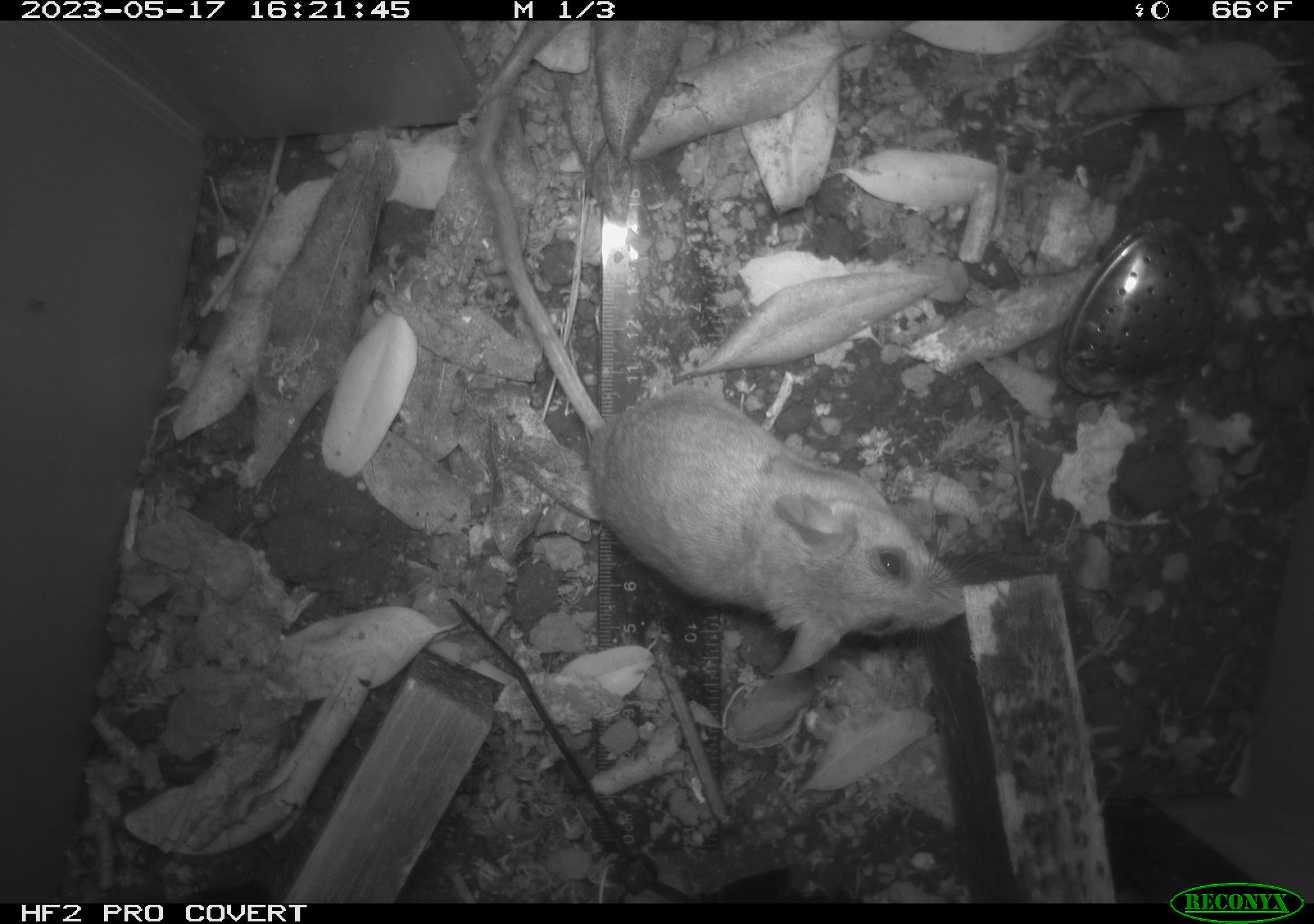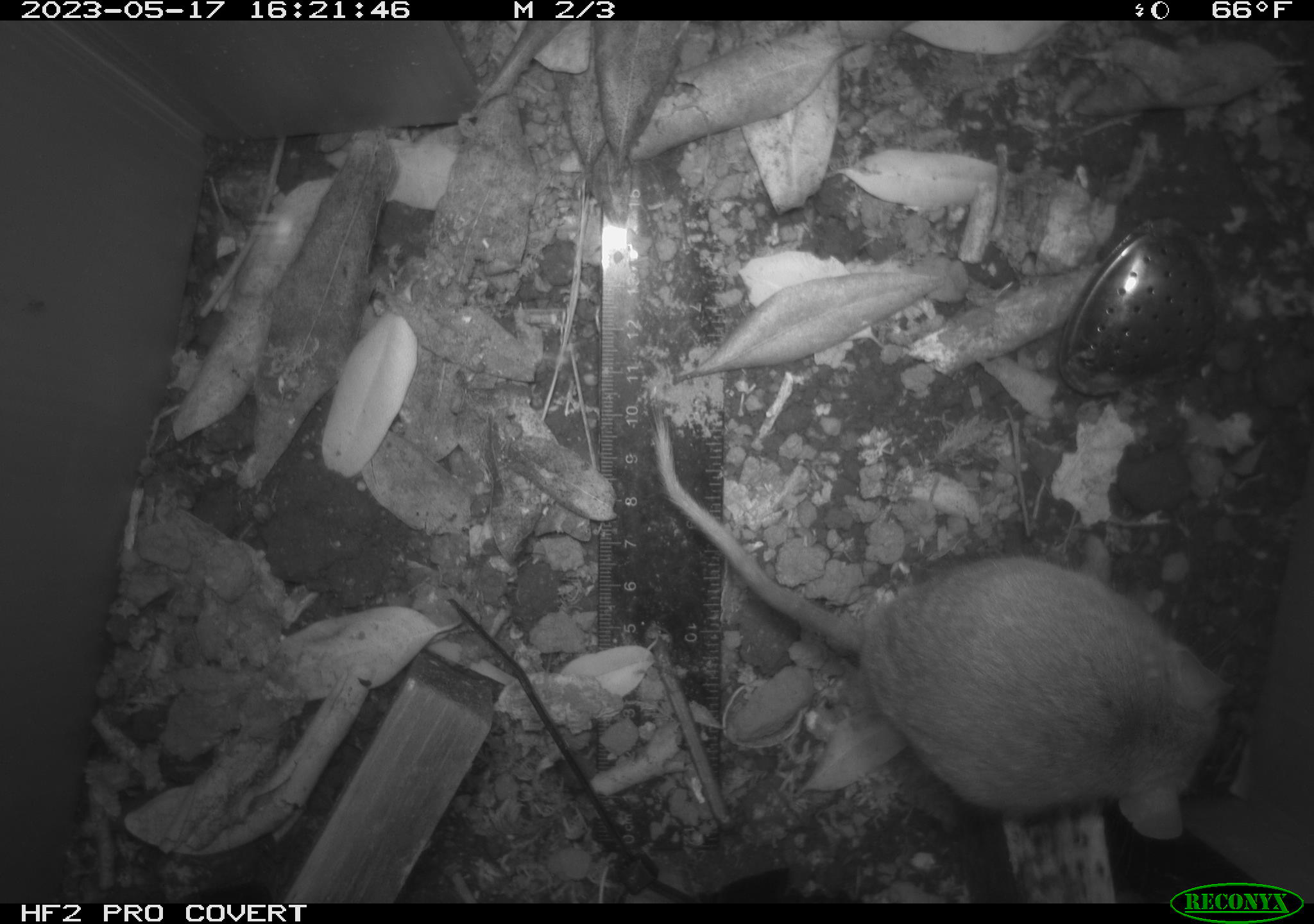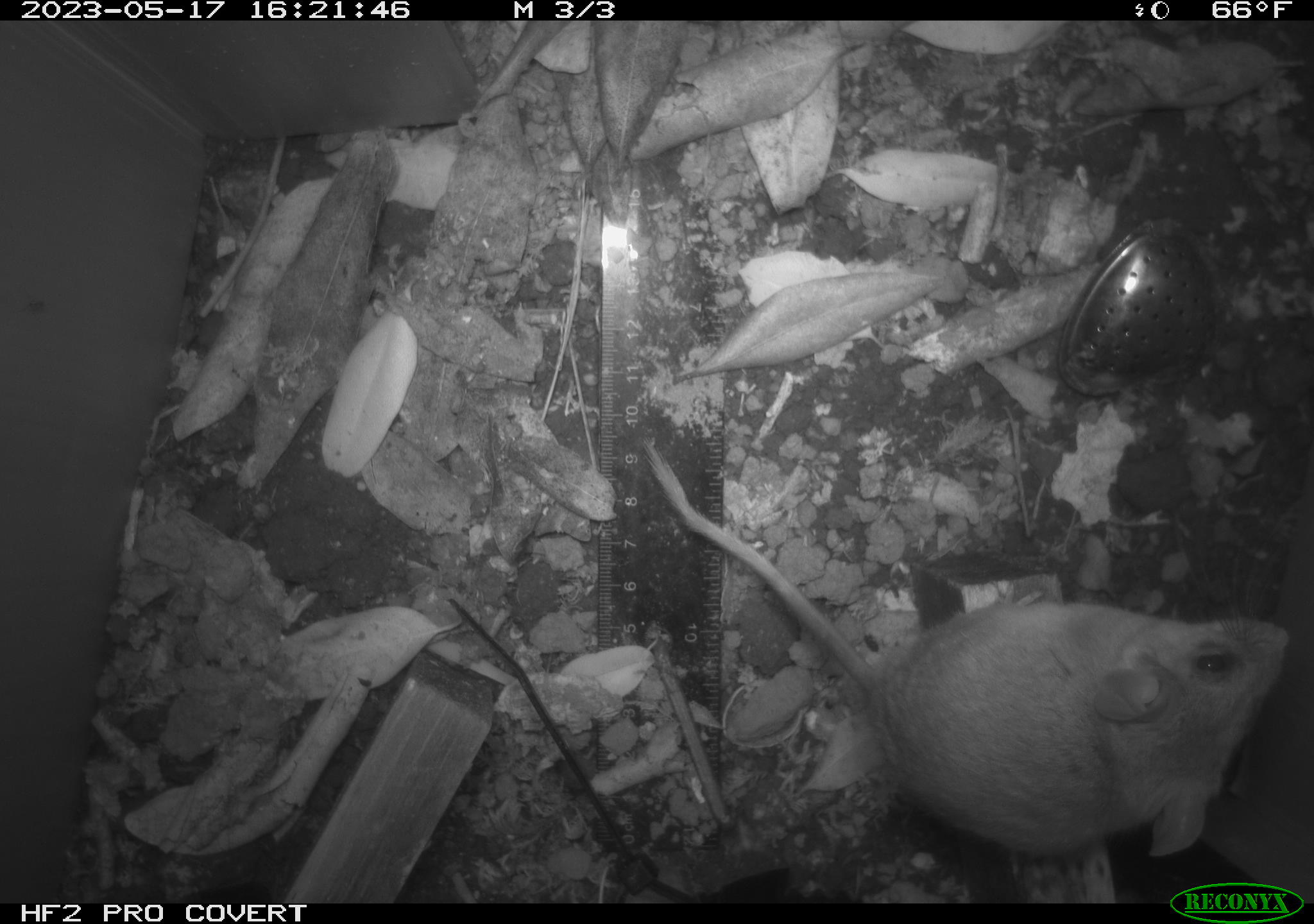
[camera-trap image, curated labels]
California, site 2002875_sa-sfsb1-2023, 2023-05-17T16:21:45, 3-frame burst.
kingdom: Animalia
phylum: Chordata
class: Mammalia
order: Rodentia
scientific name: Rodentia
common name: mouse species